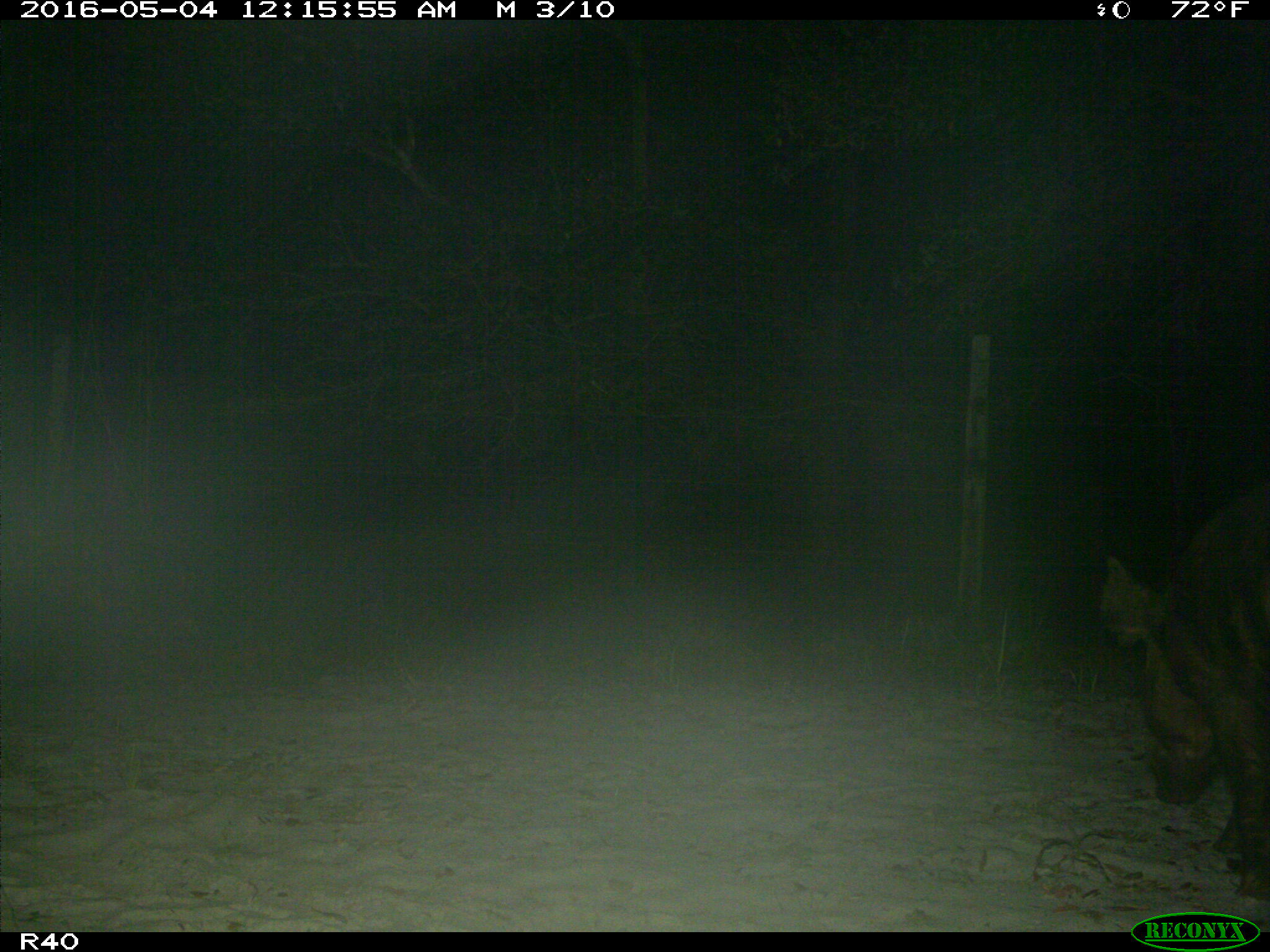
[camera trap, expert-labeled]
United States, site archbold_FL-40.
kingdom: Animalia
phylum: Chordata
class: Mammalia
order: Artiodactyla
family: Suidae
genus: Sus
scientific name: Sus scrofa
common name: wild boar